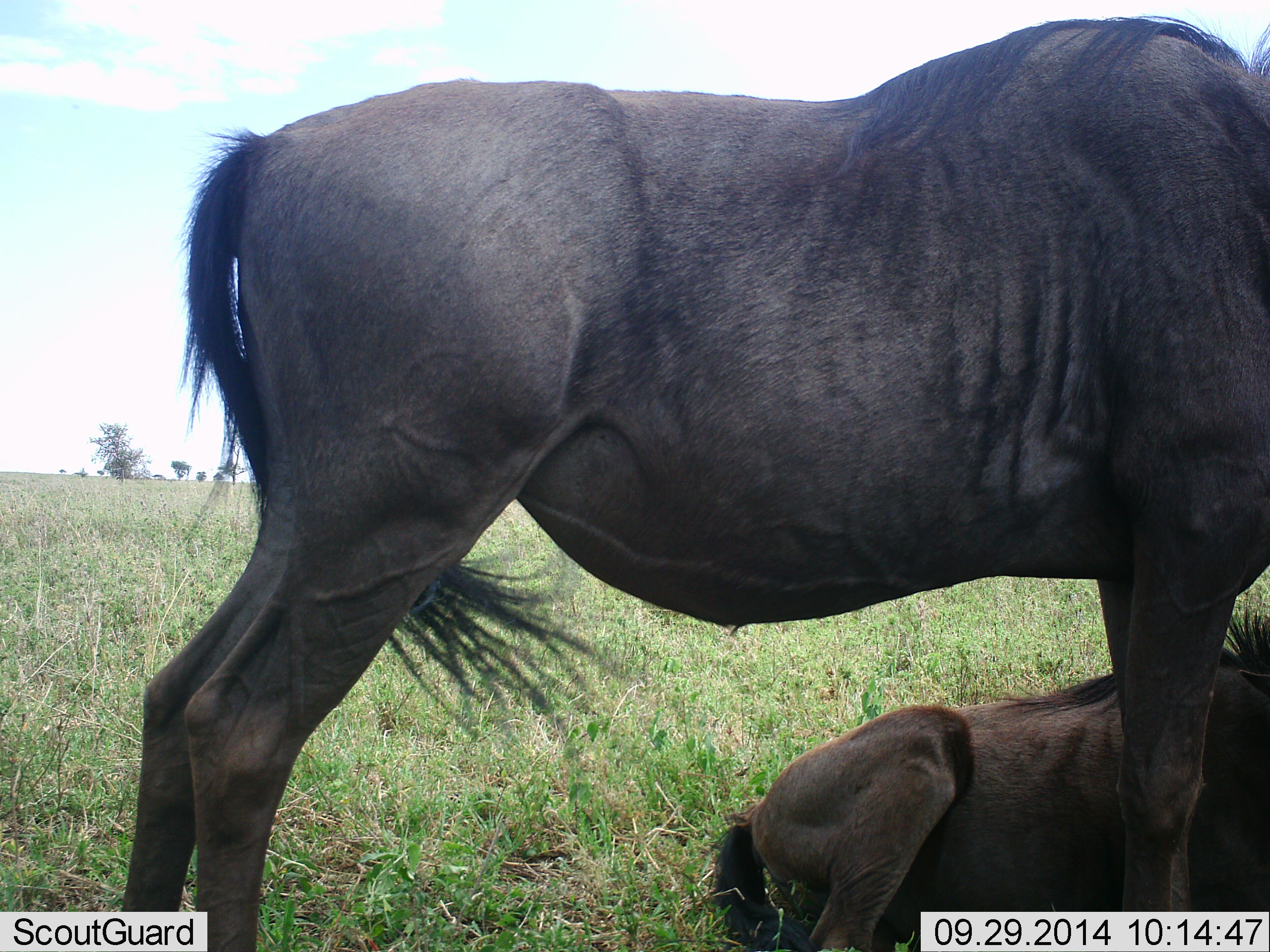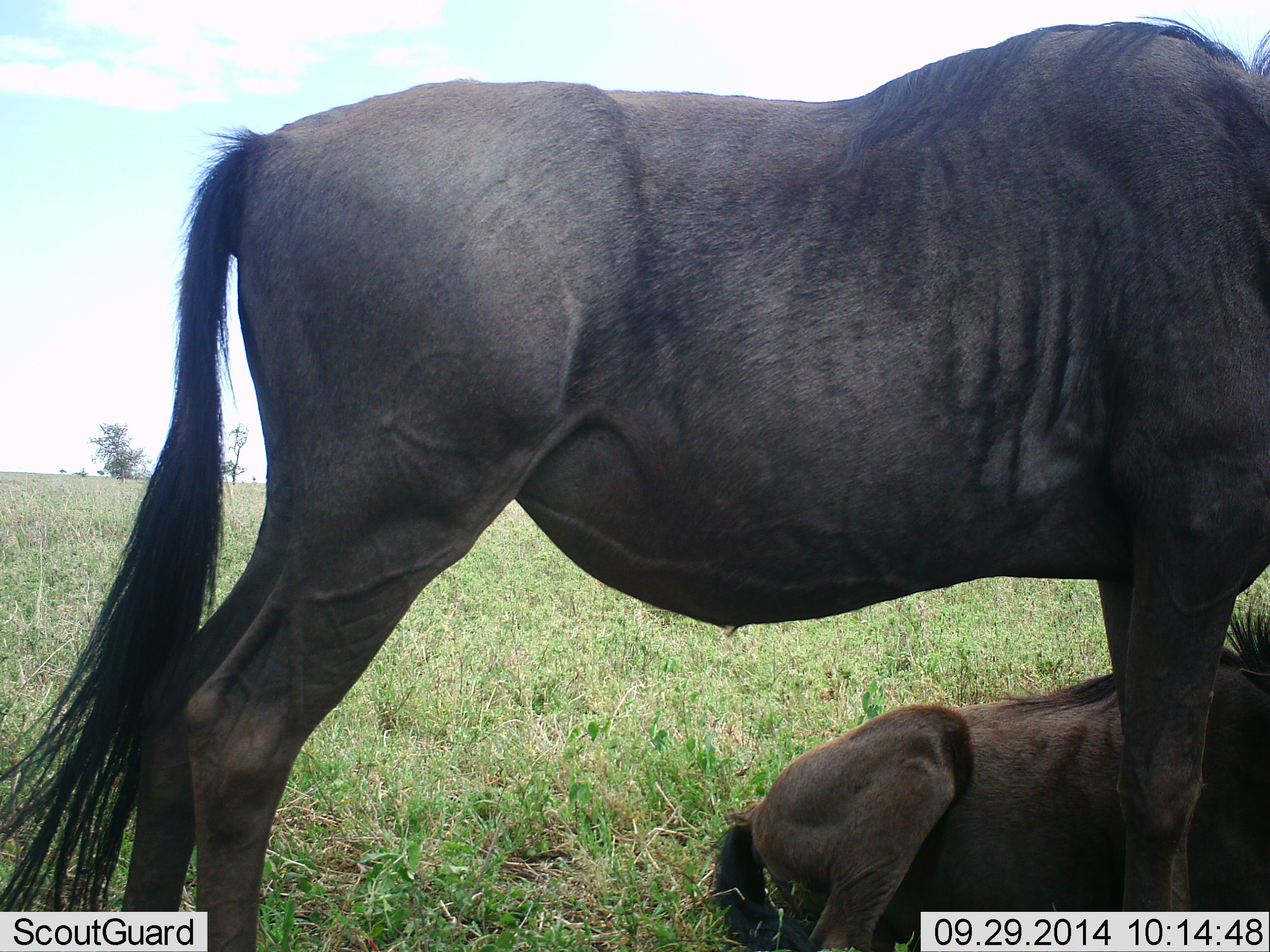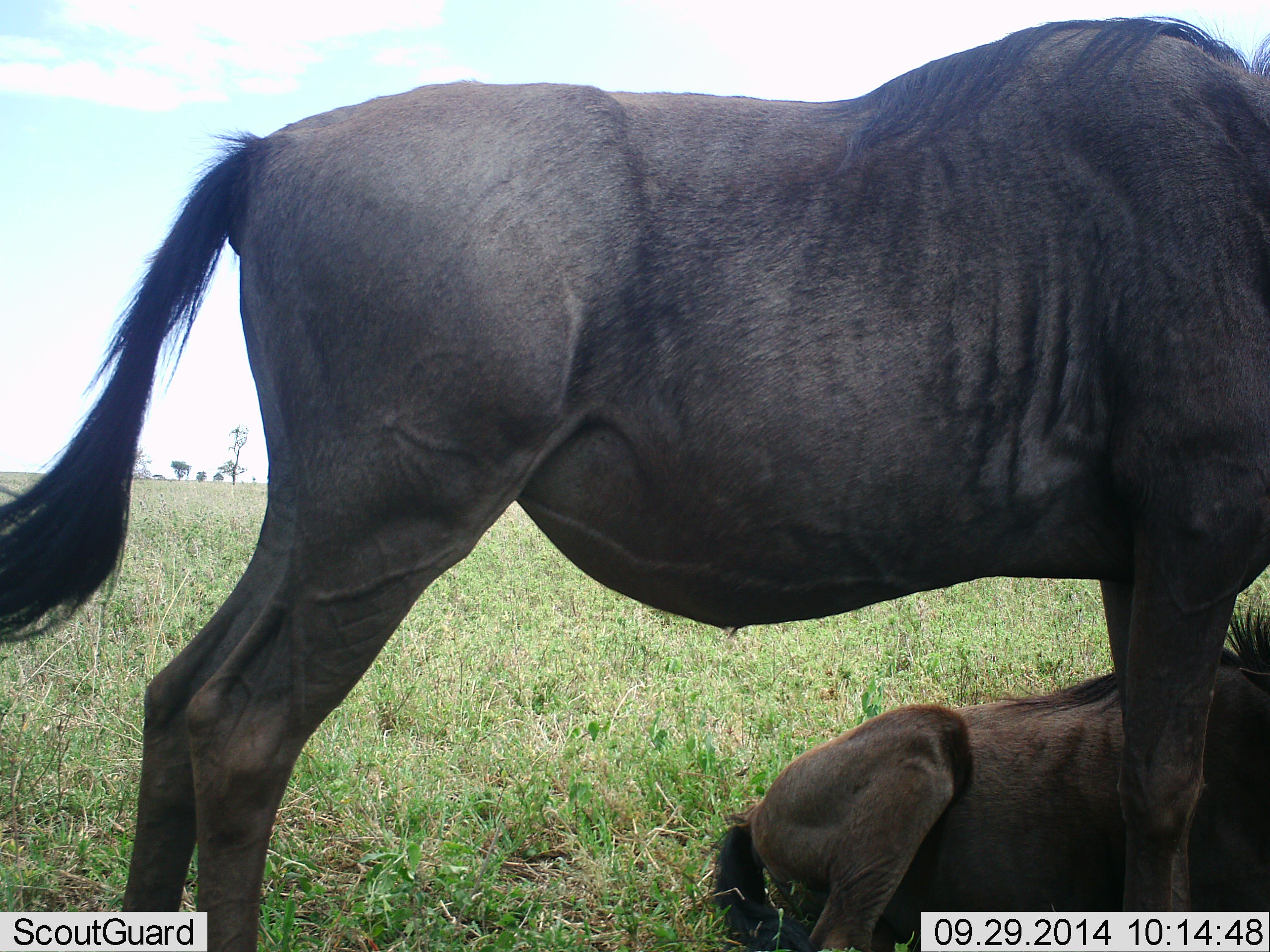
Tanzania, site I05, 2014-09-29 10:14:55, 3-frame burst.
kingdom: Animalia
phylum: Chordata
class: Mammalia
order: Artiodactyla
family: Bovidae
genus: Connochaetes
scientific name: Connochaetes taurinus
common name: blue wildebeest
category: wildebeest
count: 2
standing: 90%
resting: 100%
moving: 0%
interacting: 10%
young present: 40%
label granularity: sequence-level